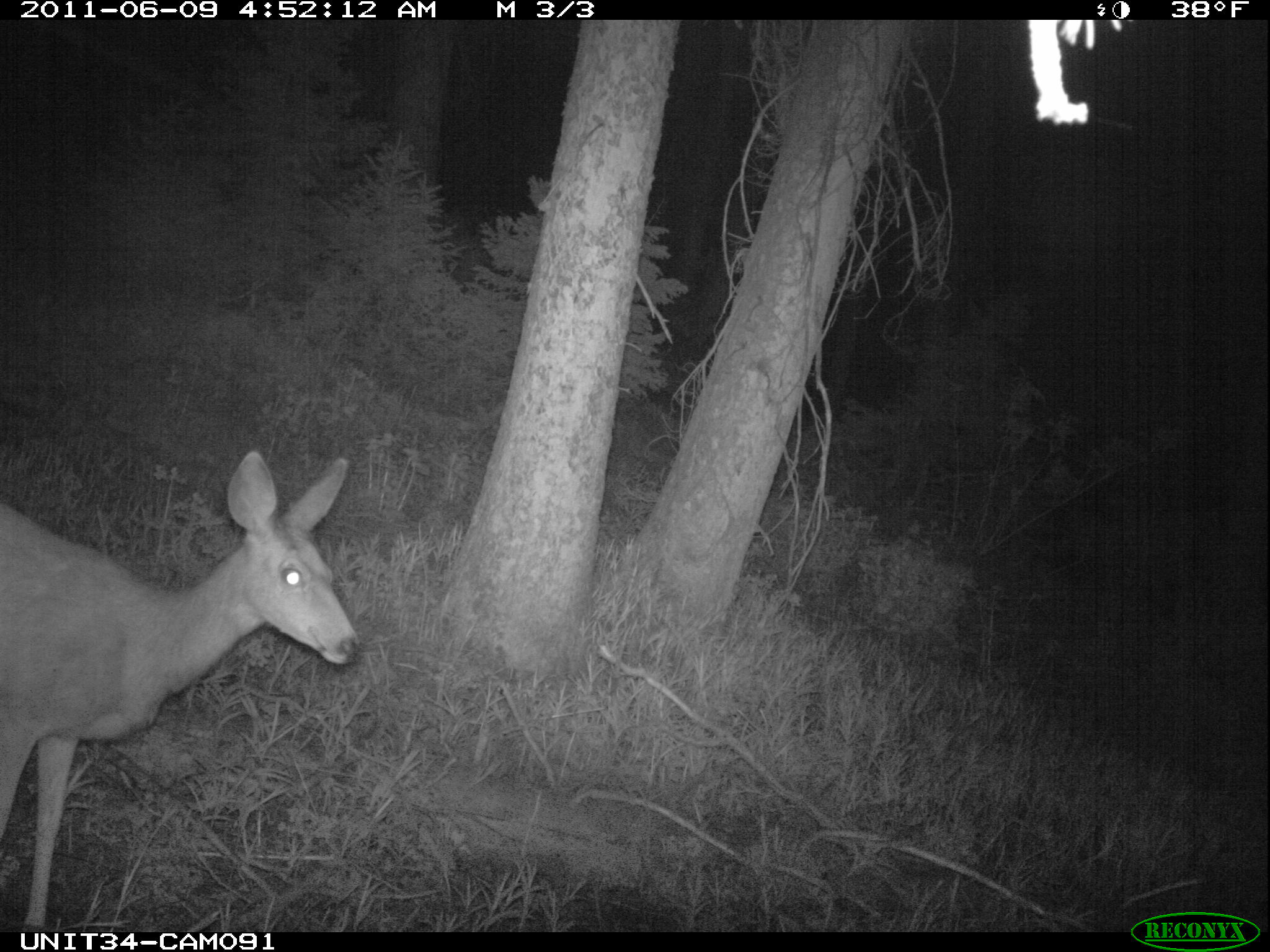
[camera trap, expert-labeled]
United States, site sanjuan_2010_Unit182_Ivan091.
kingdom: Animalia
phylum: Chordata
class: Mammalia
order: Artiodactyla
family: Cervidae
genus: Odocoileus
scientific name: Odocoileus hemionus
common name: mule deer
Odocoileus hemionus (mule deer).